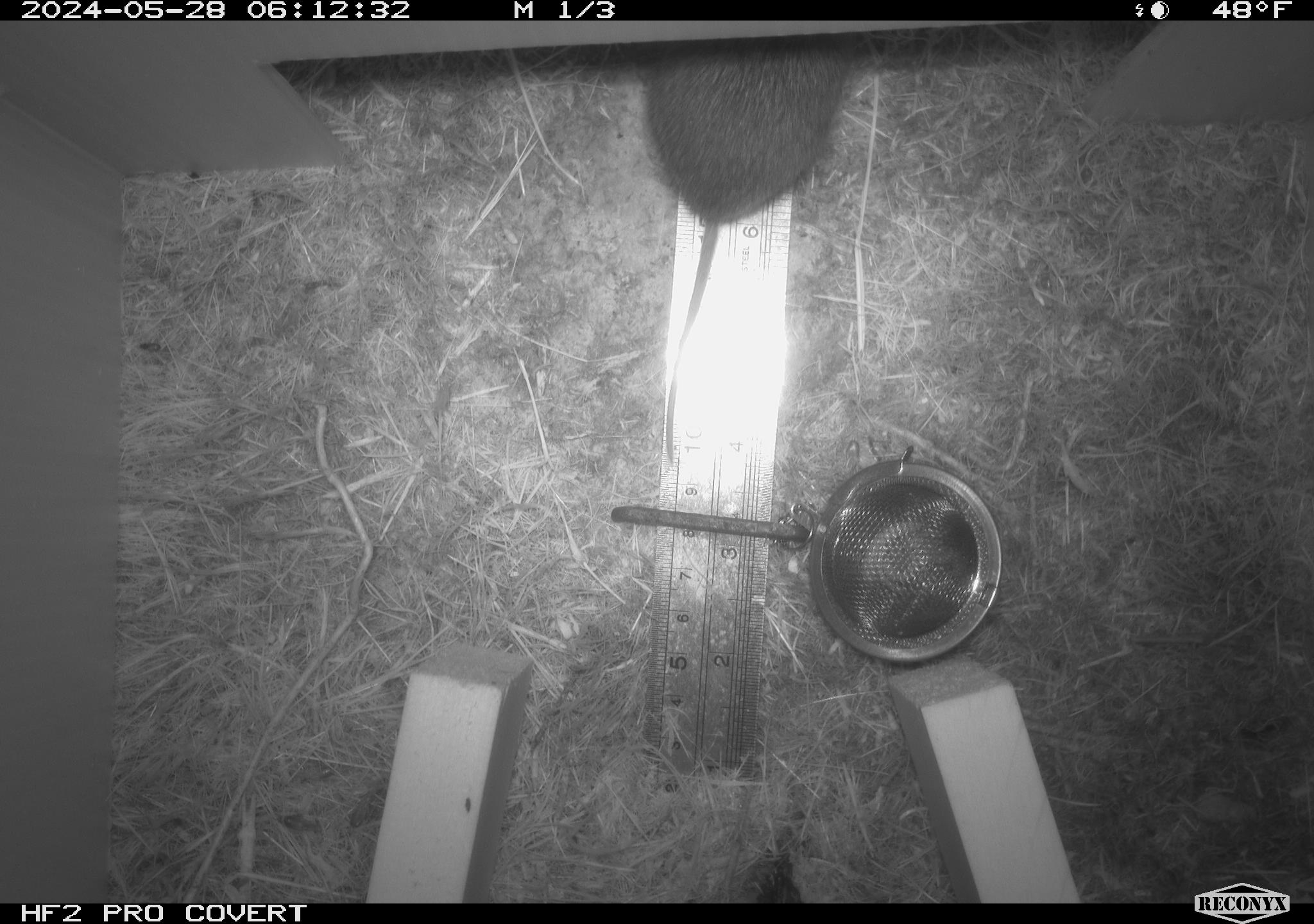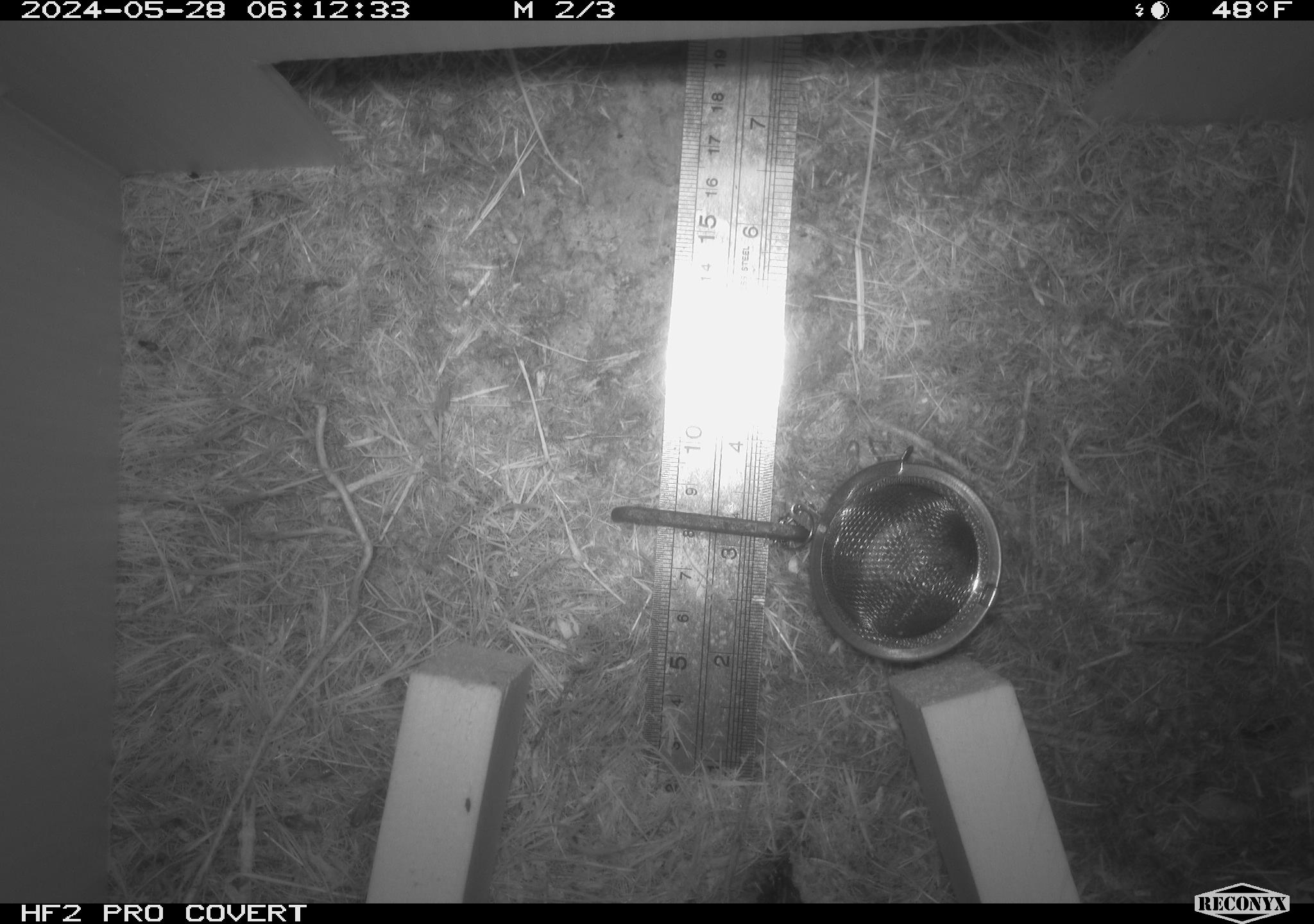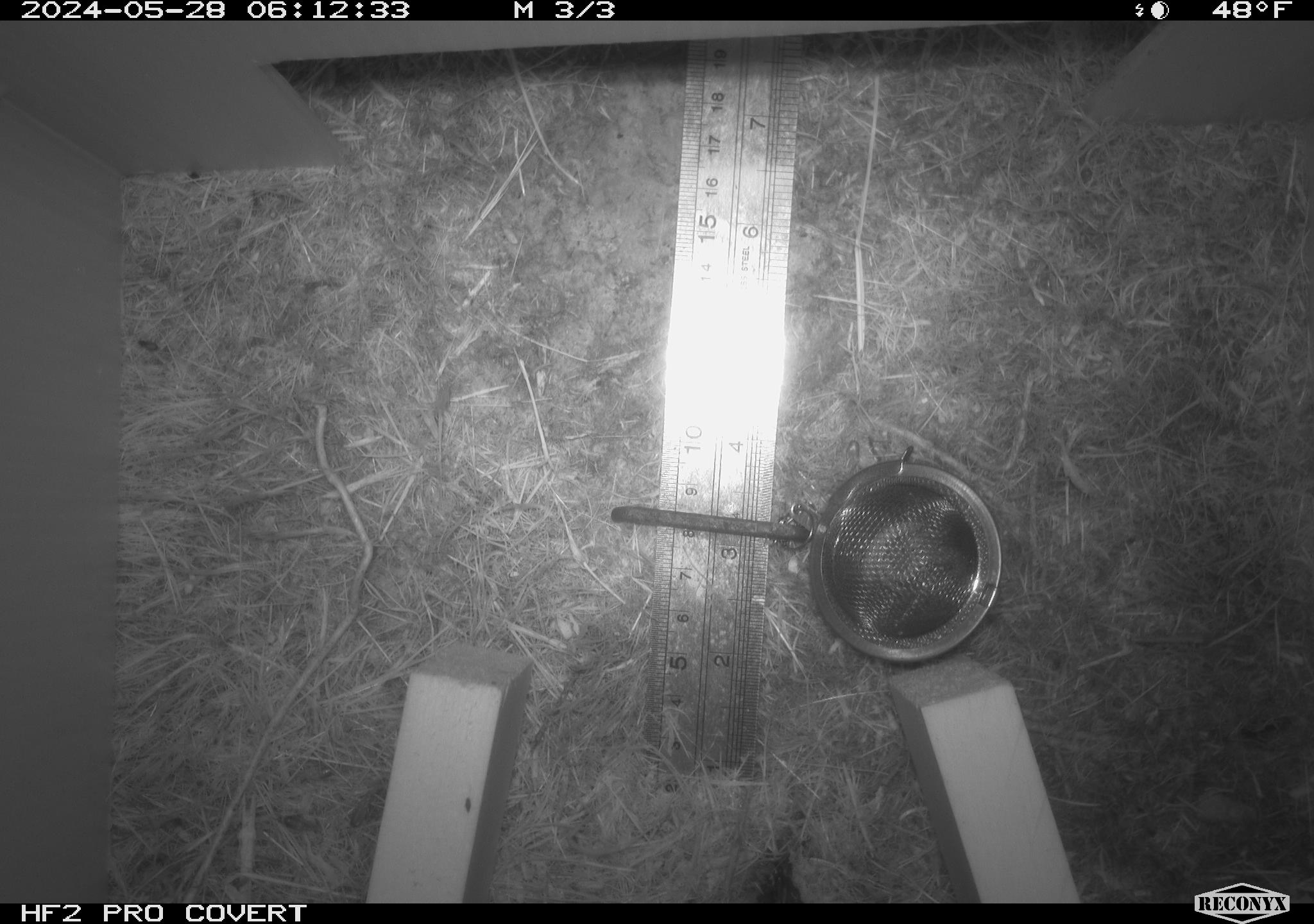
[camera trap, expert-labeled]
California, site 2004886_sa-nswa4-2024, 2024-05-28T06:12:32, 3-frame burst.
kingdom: Animalia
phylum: Chordata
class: Mammalia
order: Rodentia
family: Cricetidae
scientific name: Arvicolinae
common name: voles, lemmings, and muskrats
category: arvicolinae subfamily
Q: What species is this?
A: Arvicolinae subfamily (voles, lemmings, and muskrats) (Arvicolinae).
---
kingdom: Animalia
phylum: Arthropoda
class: Insecta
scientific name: Insecta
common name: insect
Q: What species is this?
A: Insect (Insecta).